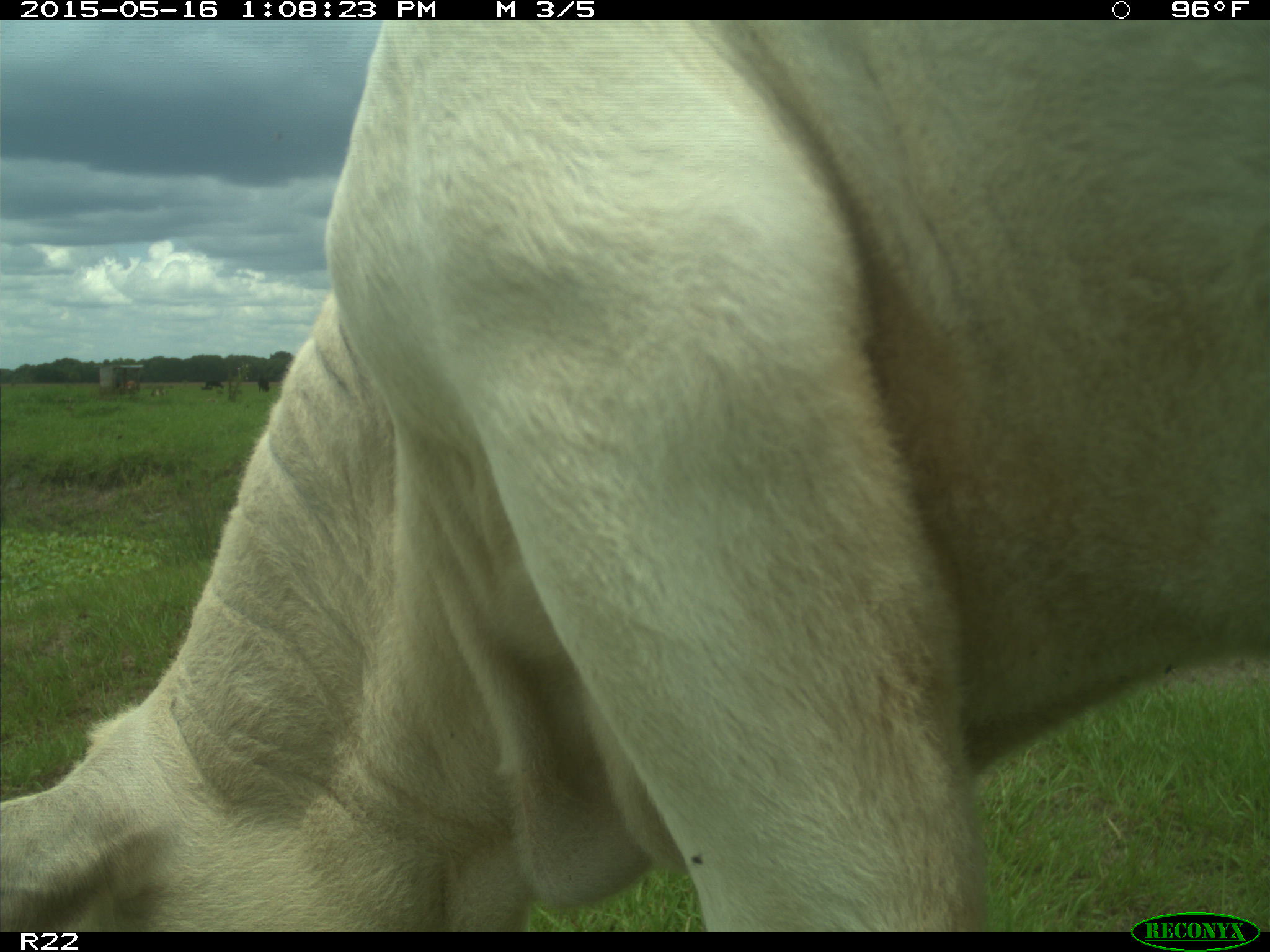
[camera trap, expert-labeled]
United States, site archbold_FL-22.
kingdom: Animalia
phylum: Chordata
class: Mammalia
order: Artiodactyla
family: Bovidae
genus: Bos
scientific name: Bos taurus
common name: domestic cow